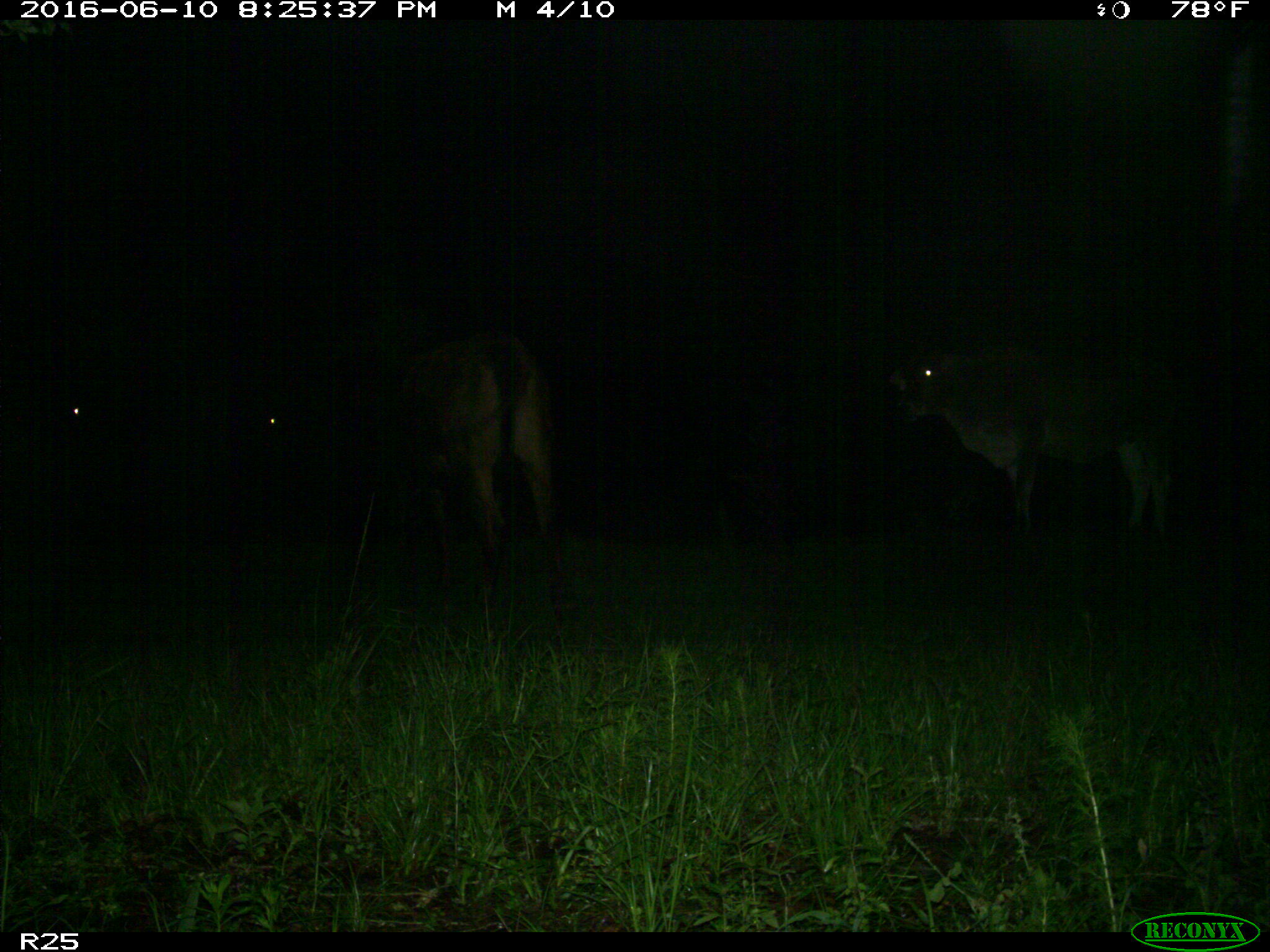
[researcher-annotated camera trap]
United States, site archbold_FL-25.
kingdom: Animalia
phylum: Chordata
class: Mammalia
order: Artiodactyla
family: Bovidae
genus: Bos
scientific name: Bos taurus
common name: domestic cow